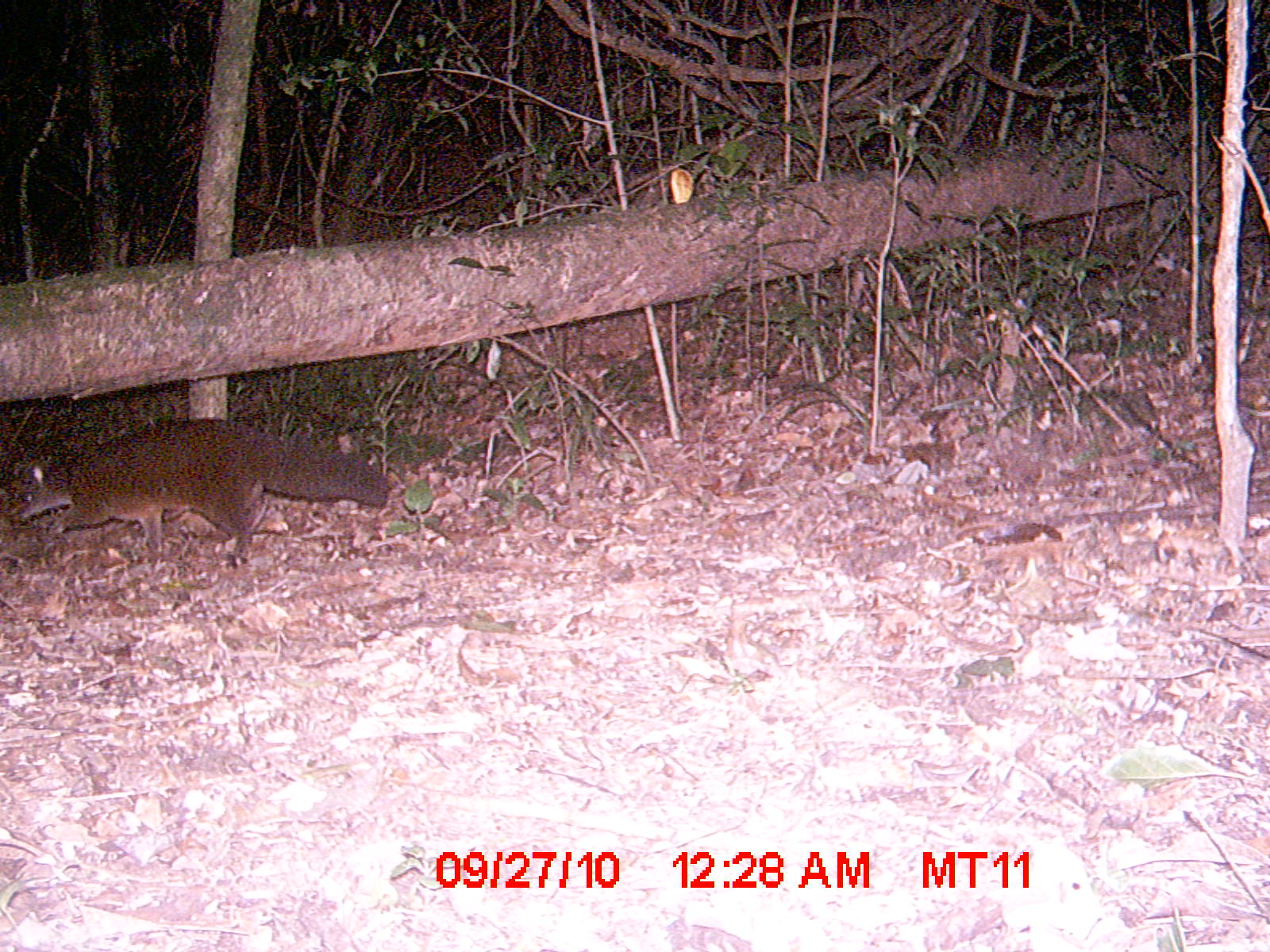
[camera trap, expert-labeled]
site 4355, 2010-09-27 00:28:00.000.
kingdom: Animalia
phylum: Chordata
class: Mammalia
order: Carnivora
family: Eupleridae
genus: Eupleres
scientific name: Eupleres goudotii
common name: falanouc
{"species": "Eupleres goudotii (falanouc)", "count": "1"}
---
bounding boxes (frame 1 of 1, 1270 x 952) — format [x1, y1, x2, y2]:
eupleres goudotii: [6, 416, 395, 565]